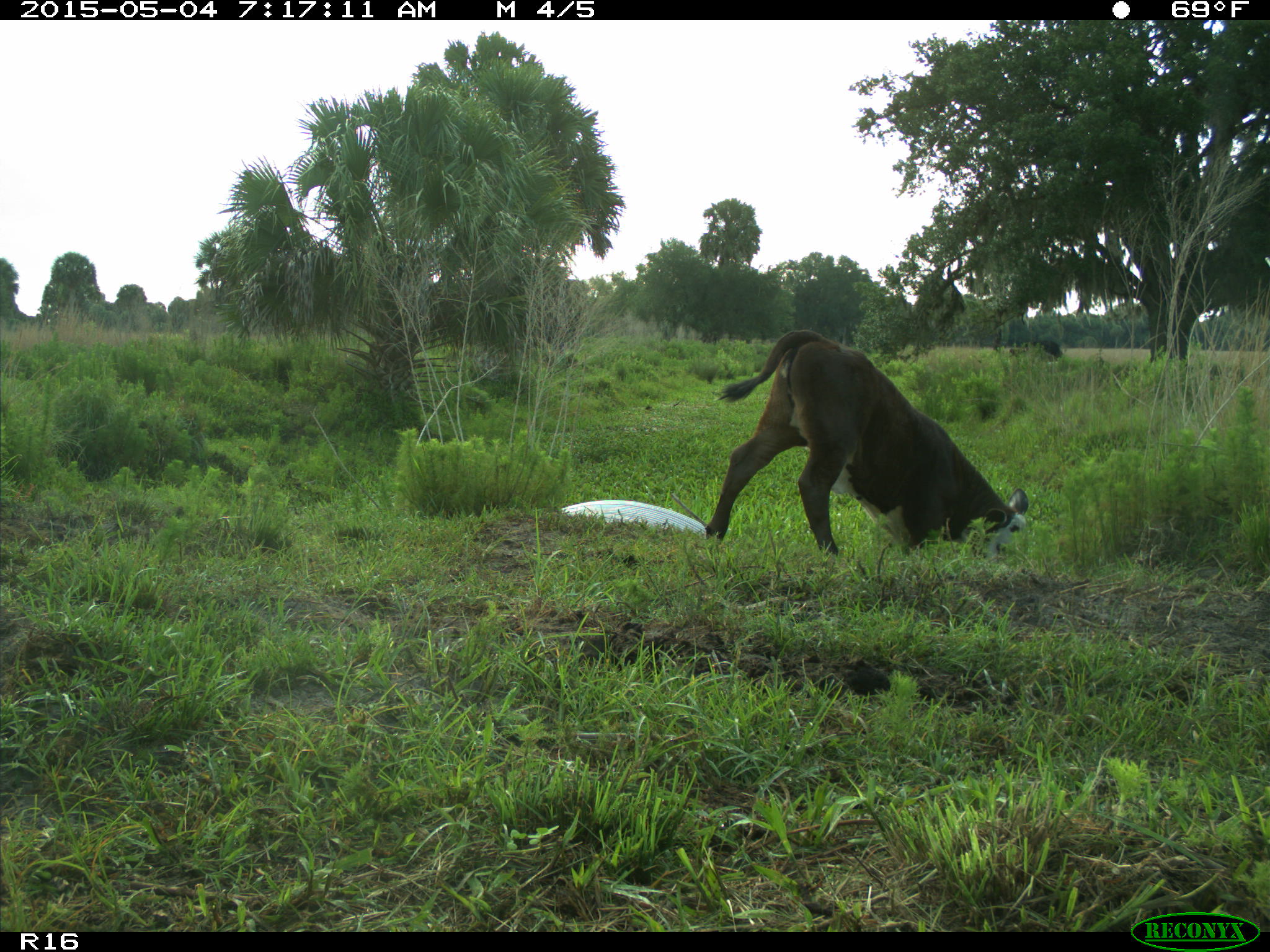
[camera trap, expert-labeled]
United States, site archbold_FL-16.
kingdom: Animalia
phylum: Chordata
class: Mammalia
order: Artiodactyla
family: Bovidae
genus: Bos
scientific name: Bos taurus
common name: domestic cow